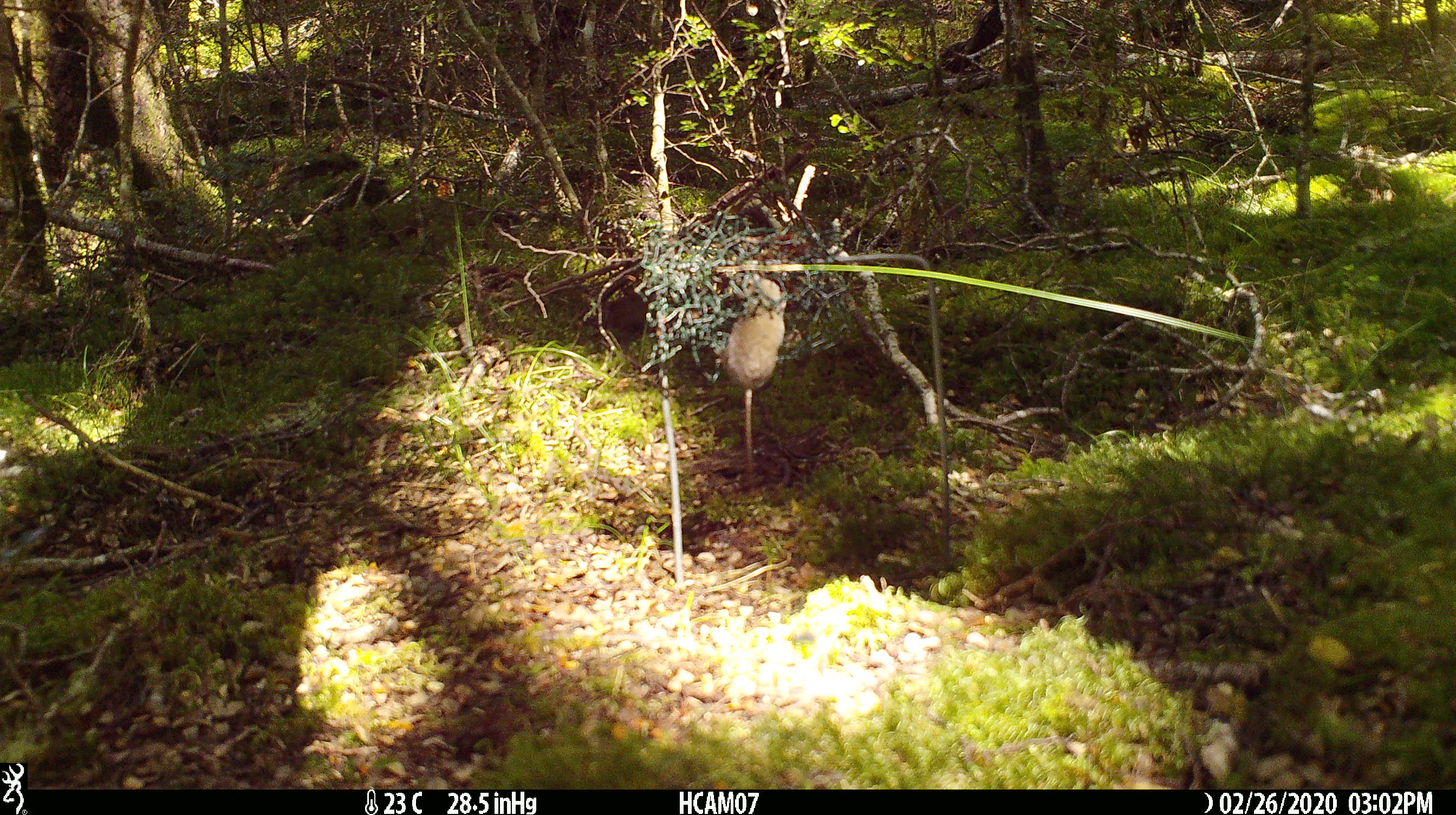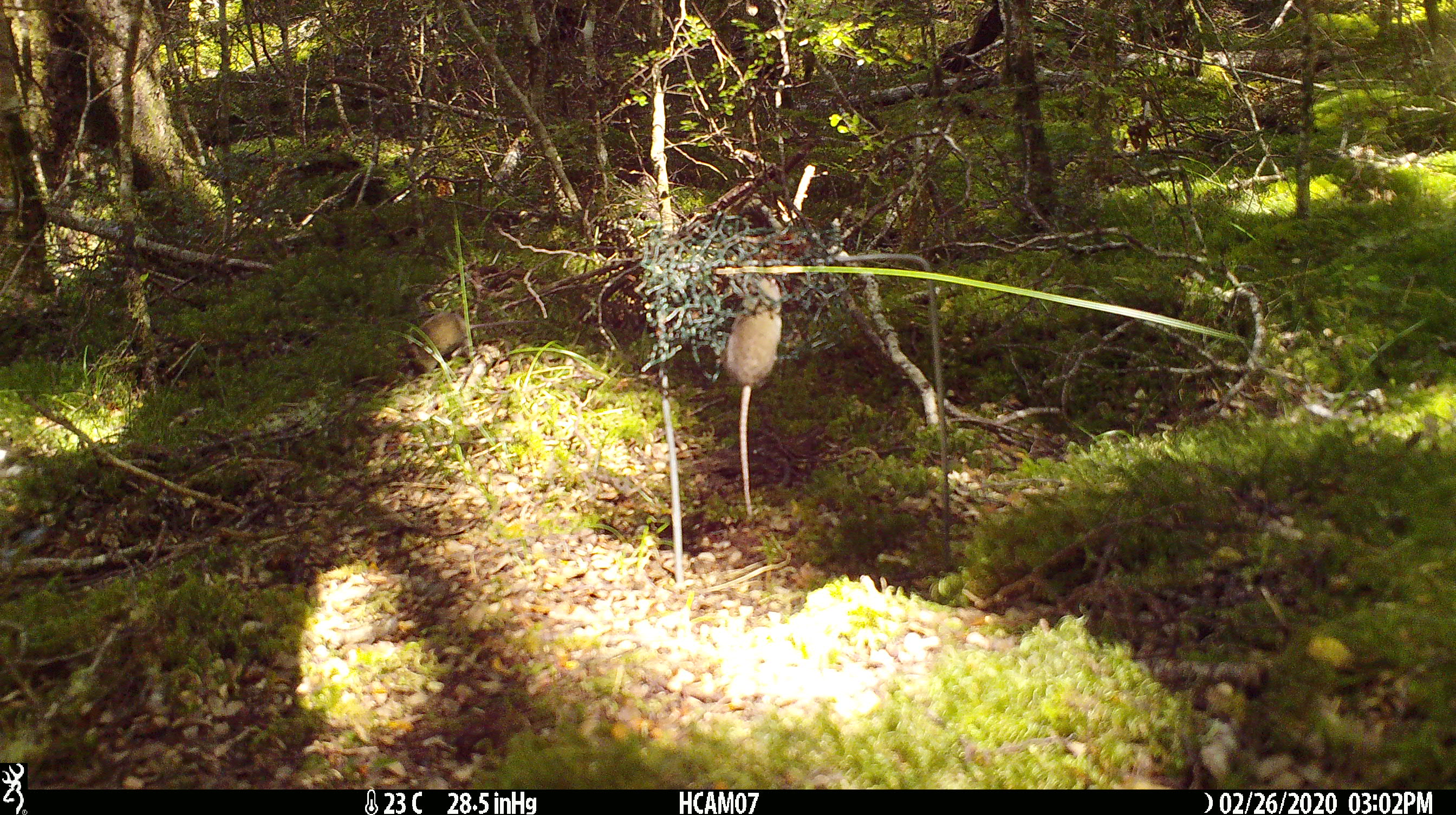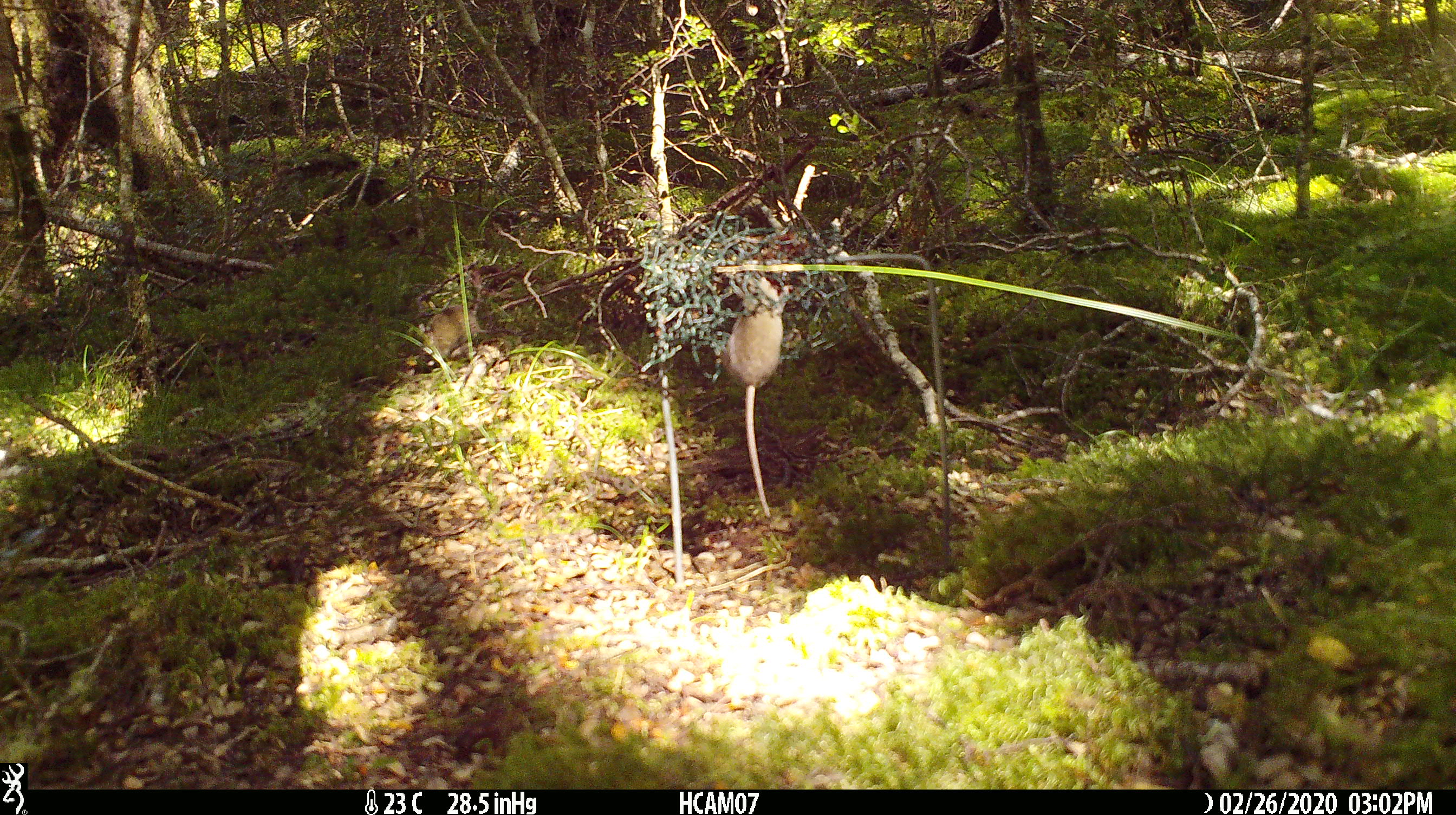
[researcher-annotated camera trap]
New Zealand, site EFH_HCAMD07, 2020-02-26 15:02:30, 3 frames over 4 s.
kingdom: Animalia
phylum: Chordata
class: Mammalia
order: Rodentia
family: Muridae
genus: Mus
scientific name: Mus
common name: mouse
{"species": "mouse (Mus)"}